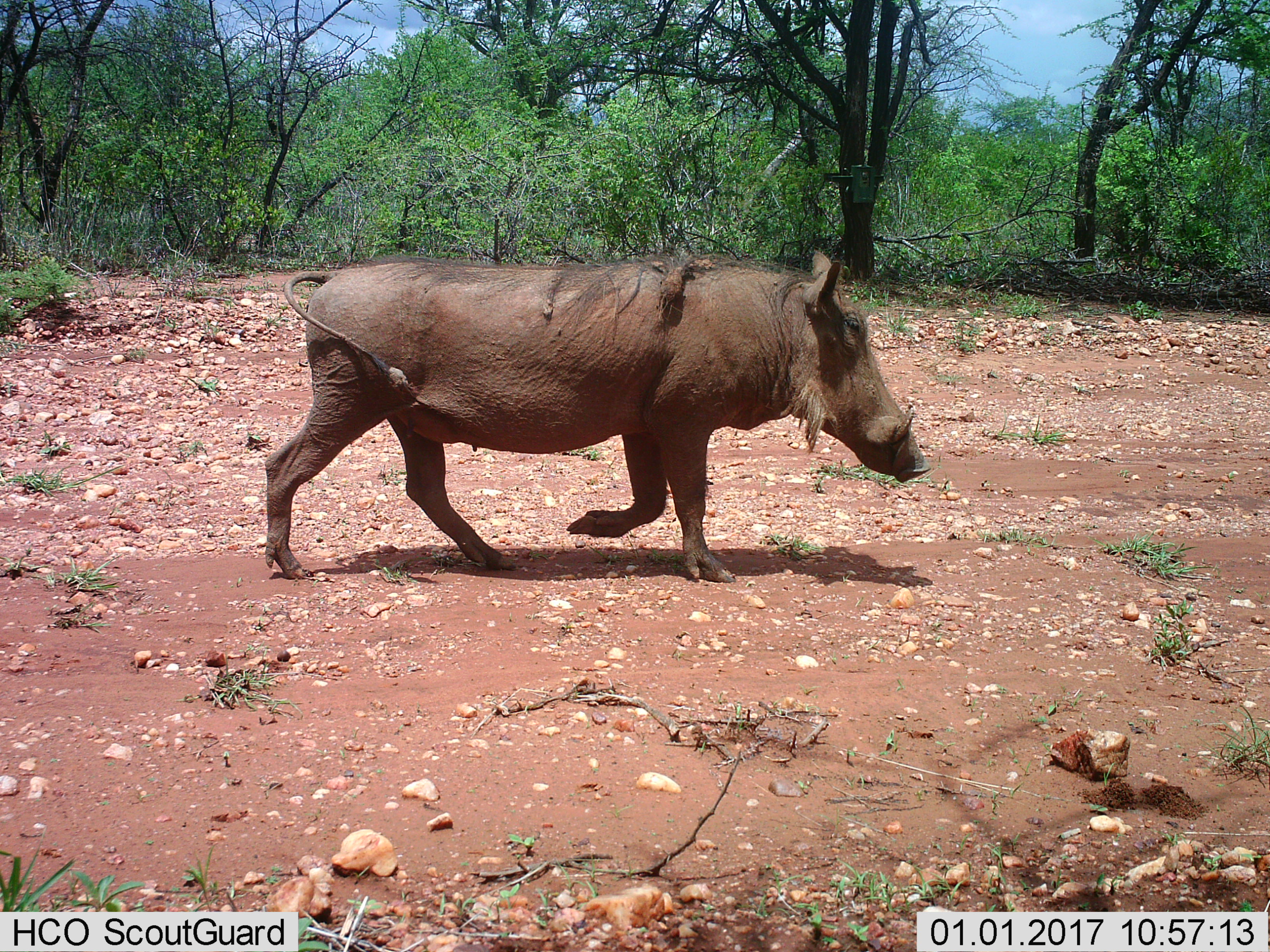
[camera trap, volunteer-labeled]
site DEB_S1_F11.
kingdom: Animalia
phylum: Chordata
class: Mammalia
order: Artiodactyla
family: Suidae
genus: Phacochoerus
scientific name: Phacochoerus africanus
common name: warthog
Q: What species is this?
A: Warthog (Phacochoerus africanus).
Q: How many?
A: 1.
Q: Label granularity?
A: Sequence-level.